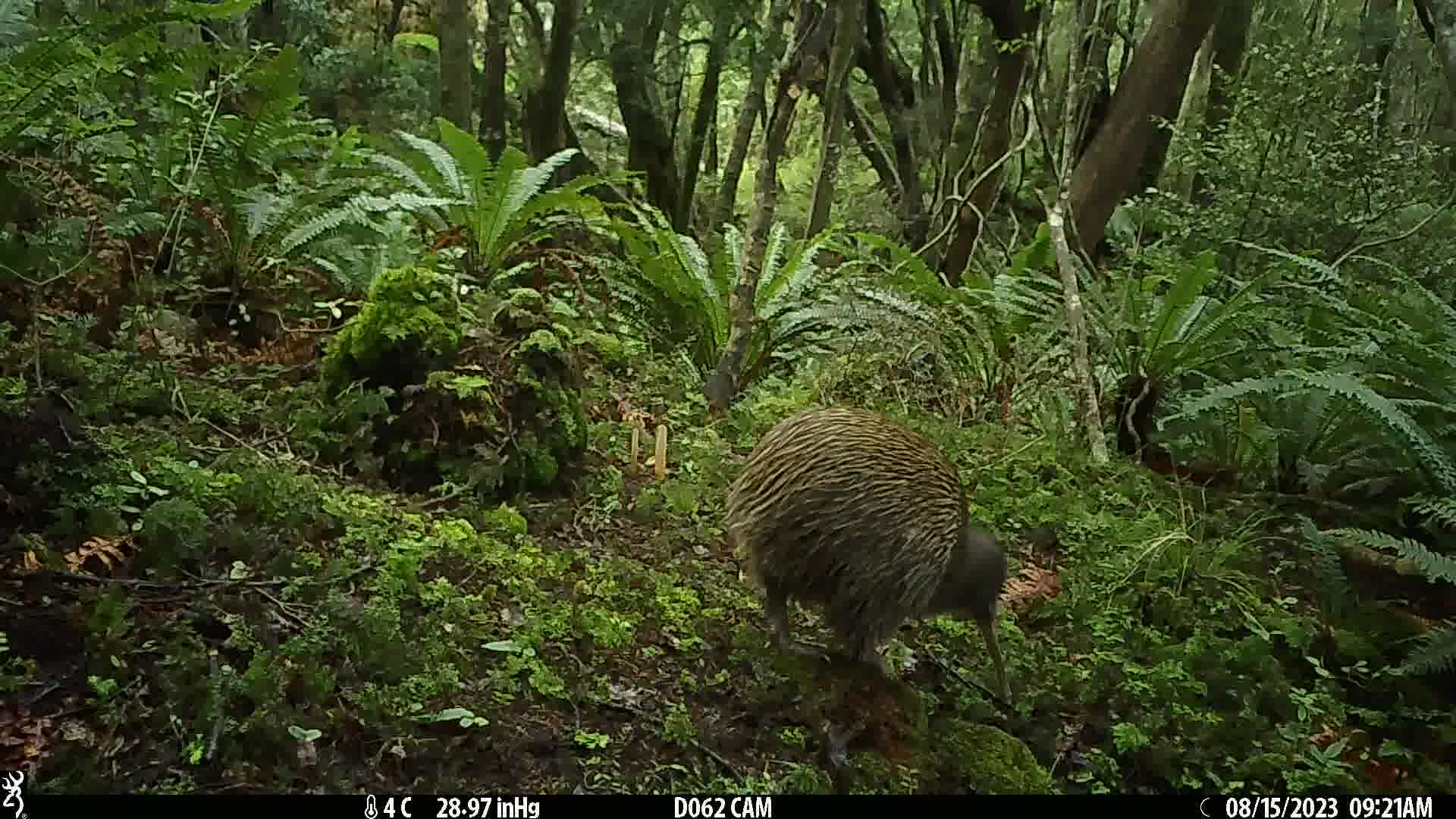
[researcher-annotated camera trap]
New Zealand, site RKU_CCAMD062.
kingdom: Animalia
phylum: Chordata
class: Aves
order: Apterygiformes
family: Apterygidae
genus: Apteryx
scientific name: Apteryx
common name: kiwi